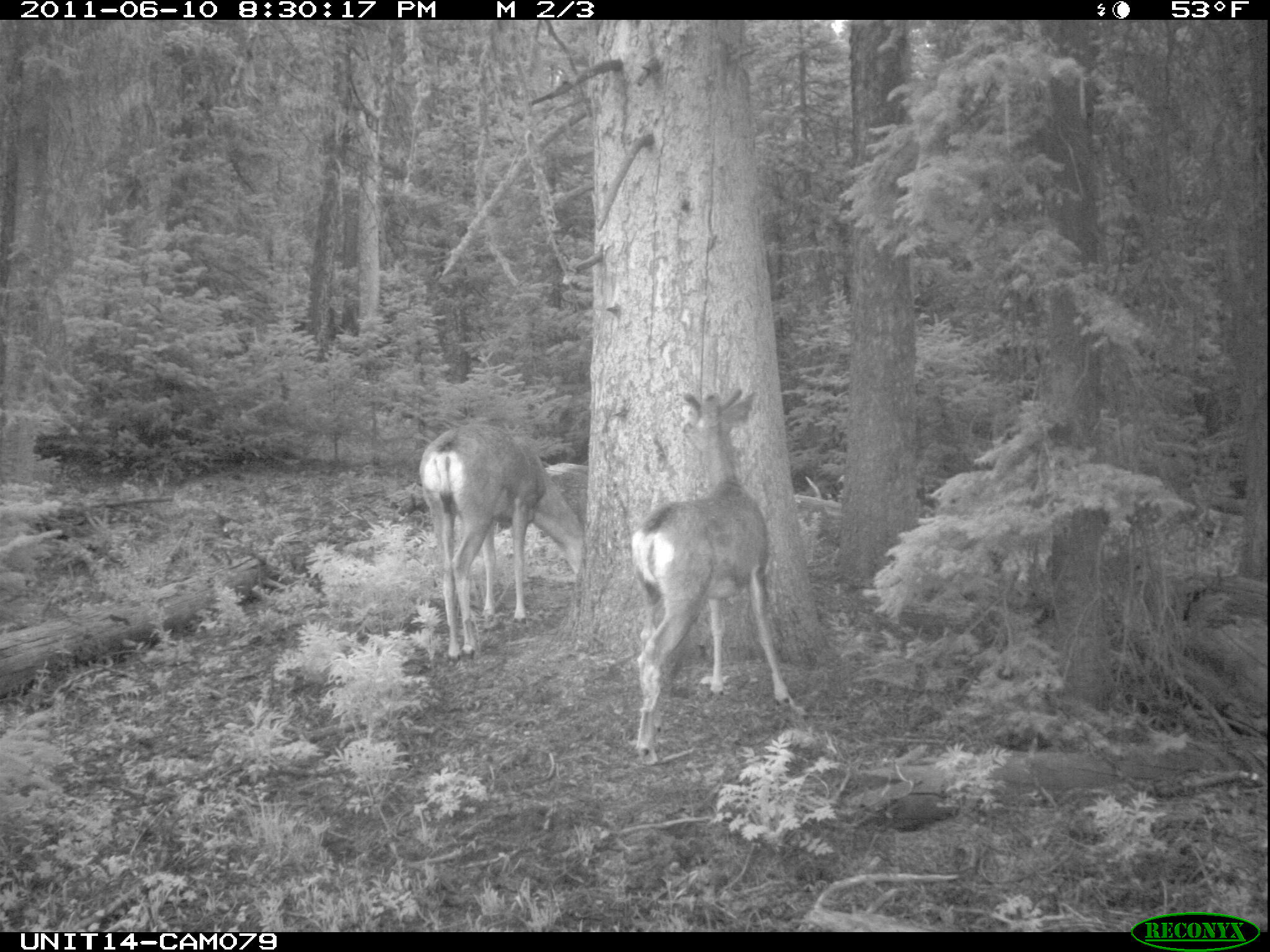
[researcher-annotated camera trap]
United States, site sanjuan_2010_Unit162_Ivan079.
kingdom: Animalia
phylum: Chordata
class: Mammalia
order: Artiodactyla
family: Cervidae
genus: Odocoileus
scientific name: Odocoileus hemionus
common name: mule deer